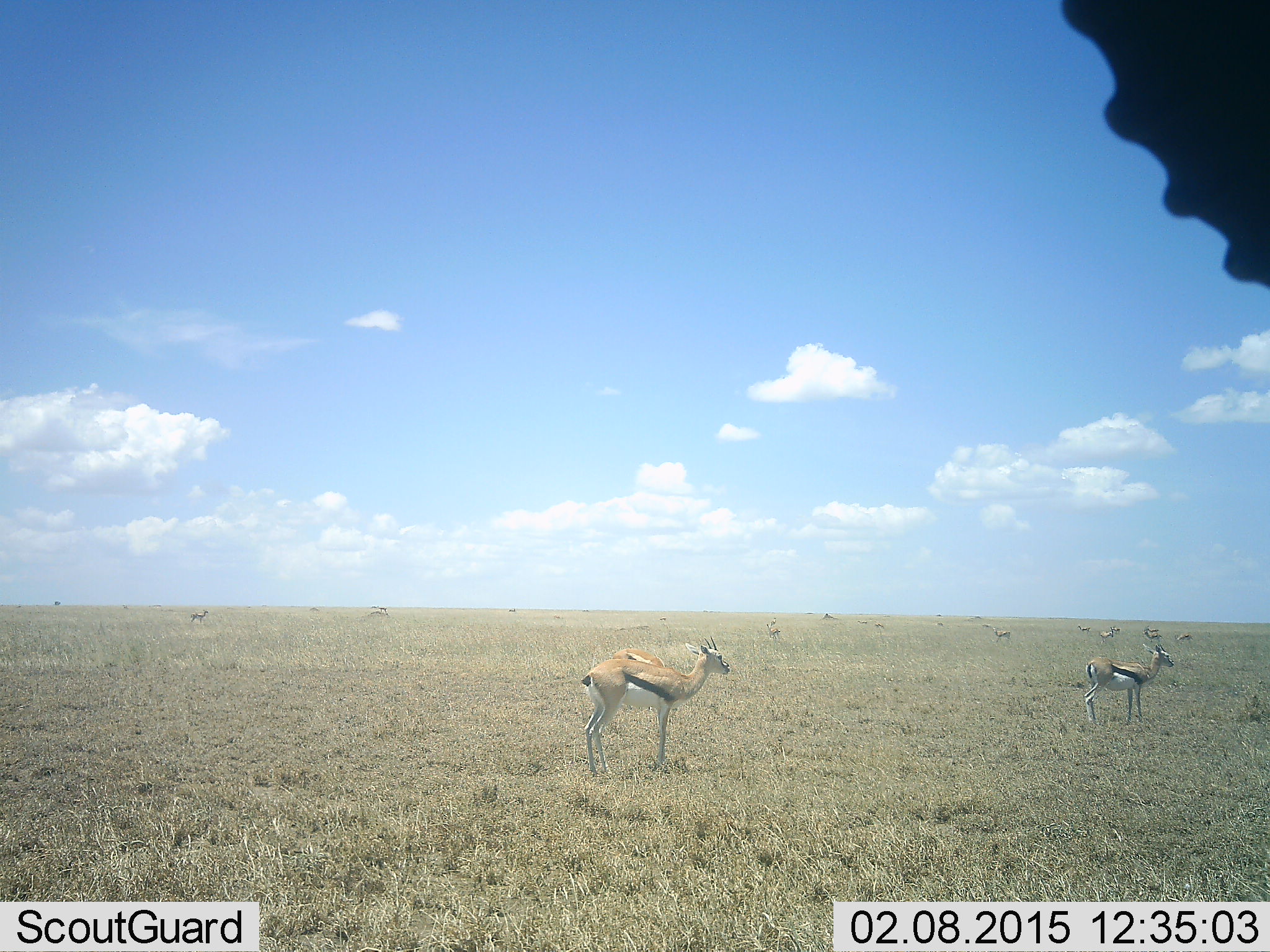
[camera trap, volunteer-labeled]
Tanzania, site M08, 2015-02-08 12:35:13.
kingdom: Animalia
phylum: Chordata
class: Mammalia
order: Artiodactyla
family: Bovidae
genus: Eudorcas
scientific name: Eudorcas thomsonii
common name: thomson's gazelle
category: gazellethomsons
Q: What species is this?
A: Gazellethomsons (thomson's gazelle) (Eudorcas thomsonii).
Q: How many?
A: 11-50.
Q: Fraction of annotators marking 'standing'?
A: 83%.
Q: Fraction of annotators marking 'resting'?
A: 0%.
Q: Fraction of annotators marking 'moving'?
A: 42%.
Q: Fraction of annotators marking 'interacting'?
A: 8%.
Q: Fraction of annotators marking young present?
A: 8%.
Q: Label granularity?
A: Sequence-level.